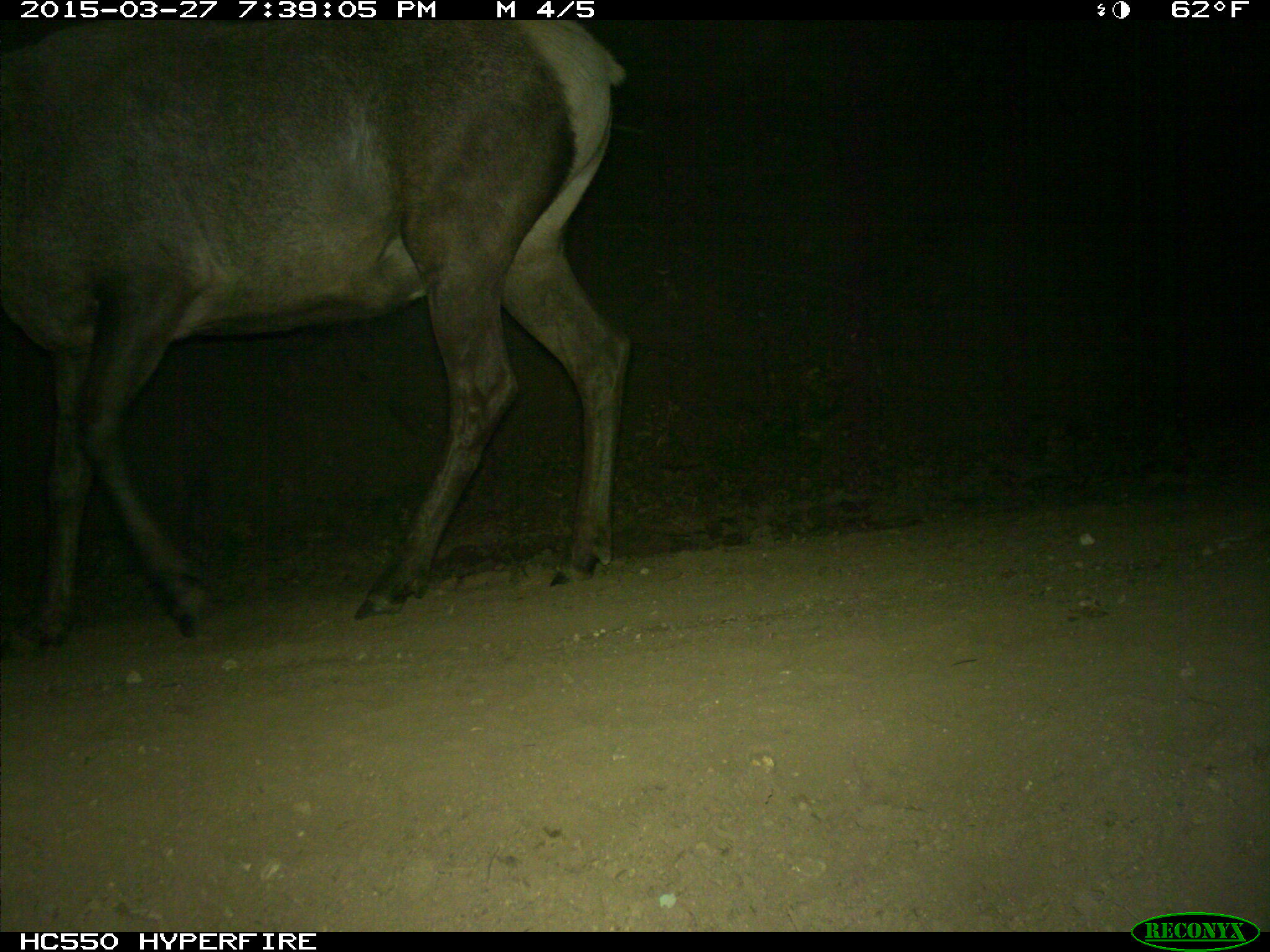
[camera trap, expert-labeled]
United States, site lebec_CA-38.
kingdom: Animalia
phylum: Chordata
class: Mammalia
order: Artiodactyla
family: Cervidae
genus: Cervus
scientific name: Cervus canadensis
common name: elk